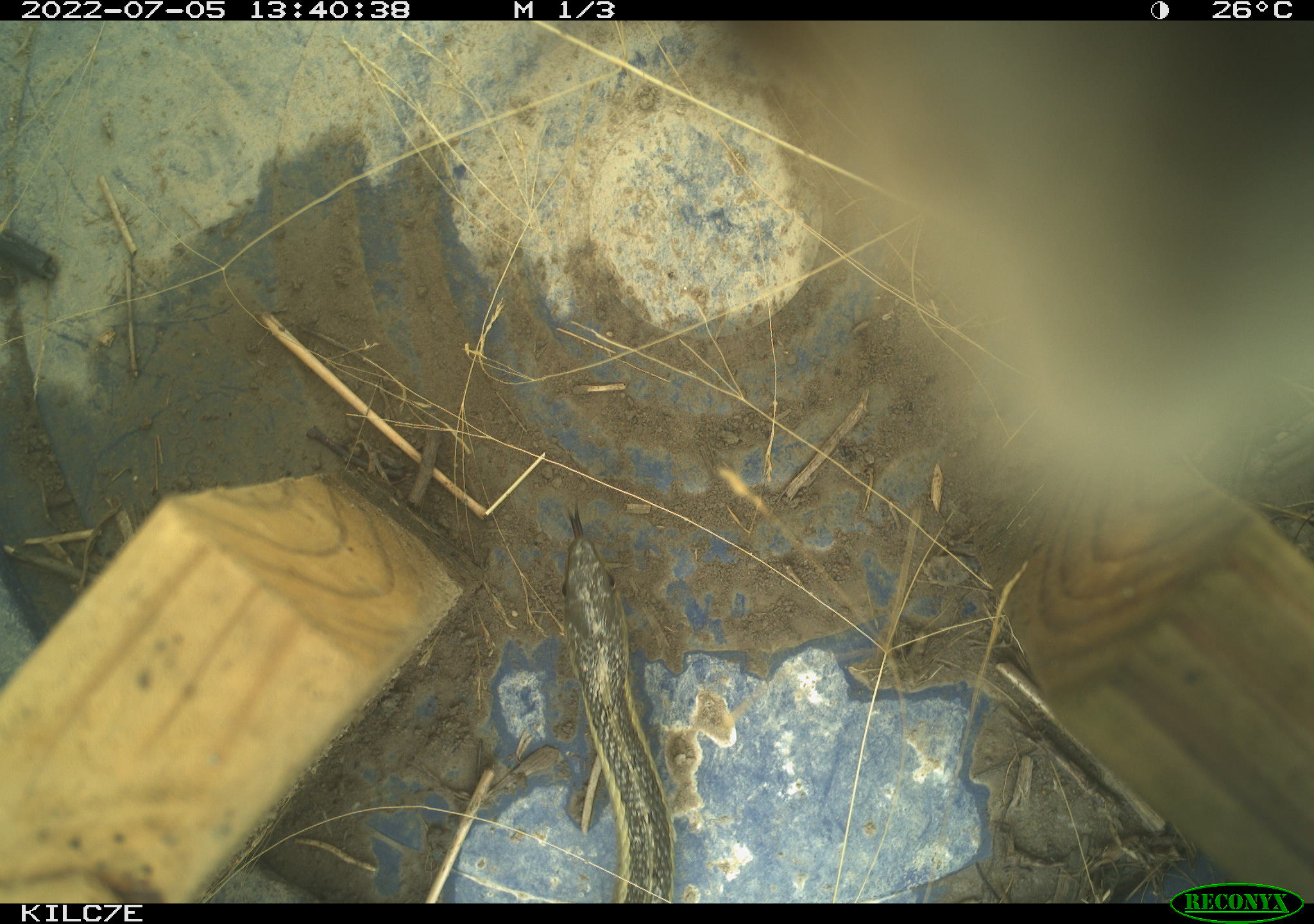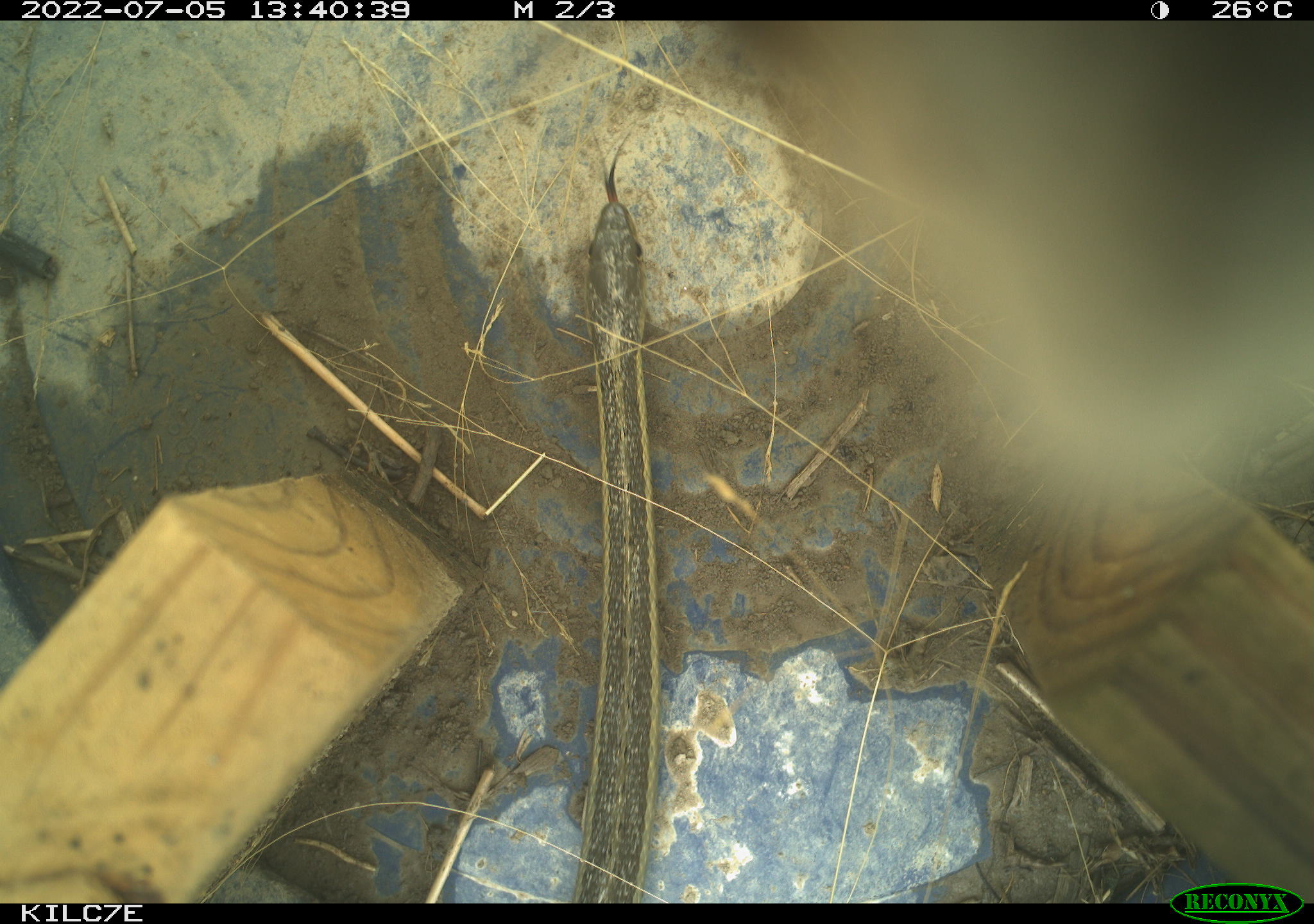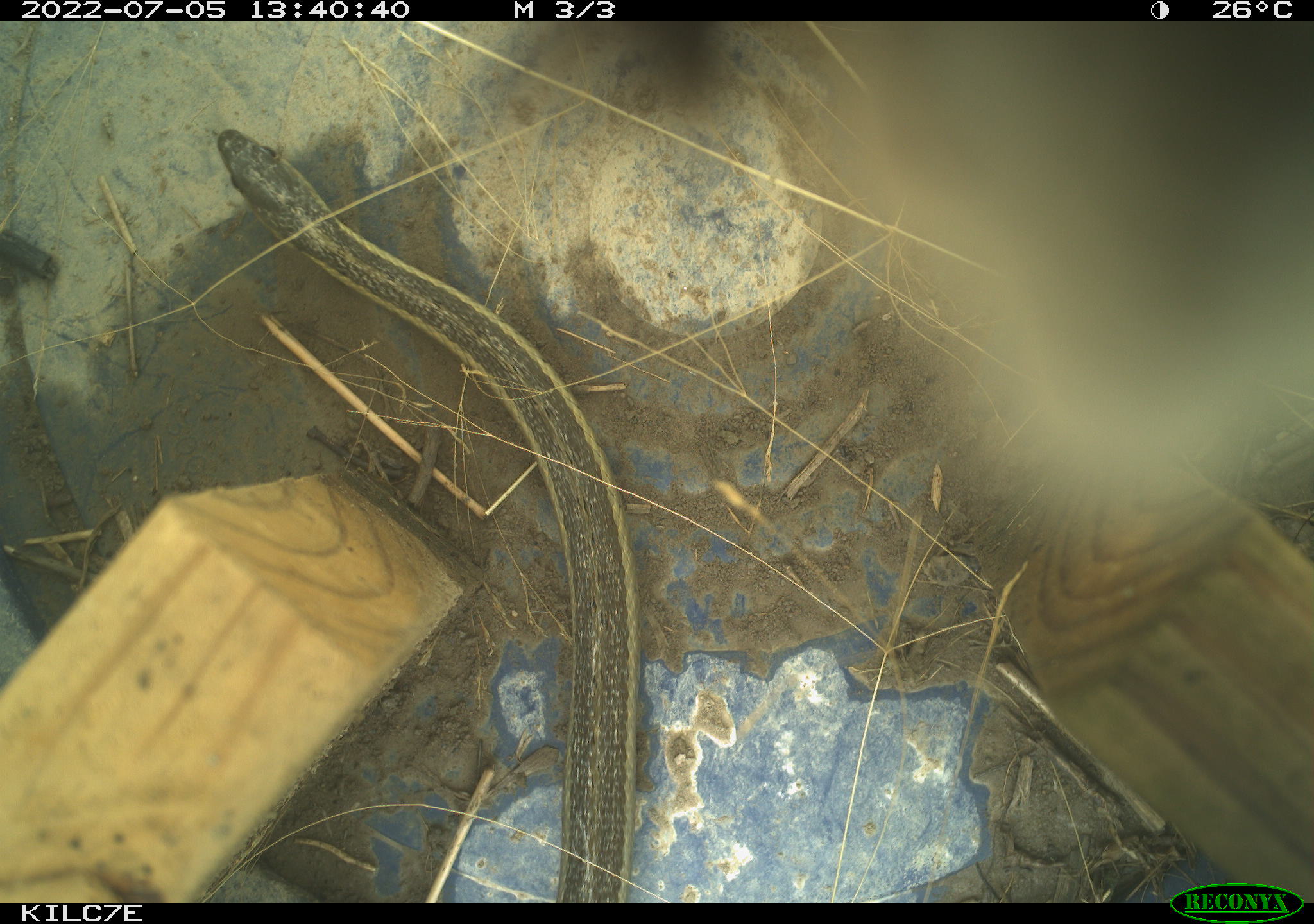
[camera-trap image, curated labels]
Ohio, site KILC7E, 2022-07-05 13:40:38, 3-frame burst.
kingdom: Animalia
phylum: Chordata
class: Reptilia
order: Squamata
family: Colubridae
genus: Thamnophis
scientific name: Thamnophis sirtalis sirtalis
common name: eastern gartersnake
Eastern gartersnake (Thamnophis sirtalis sirtalis).